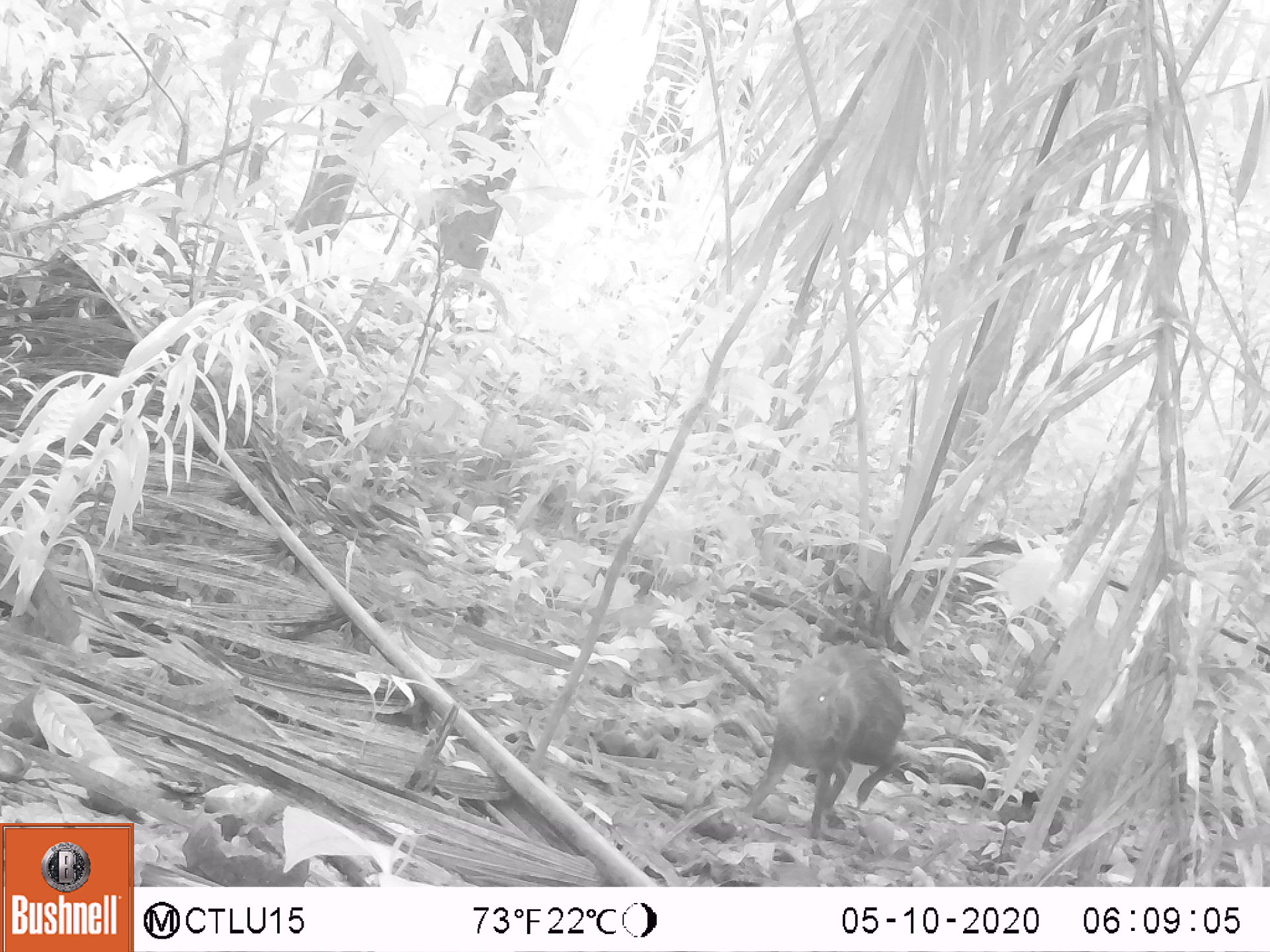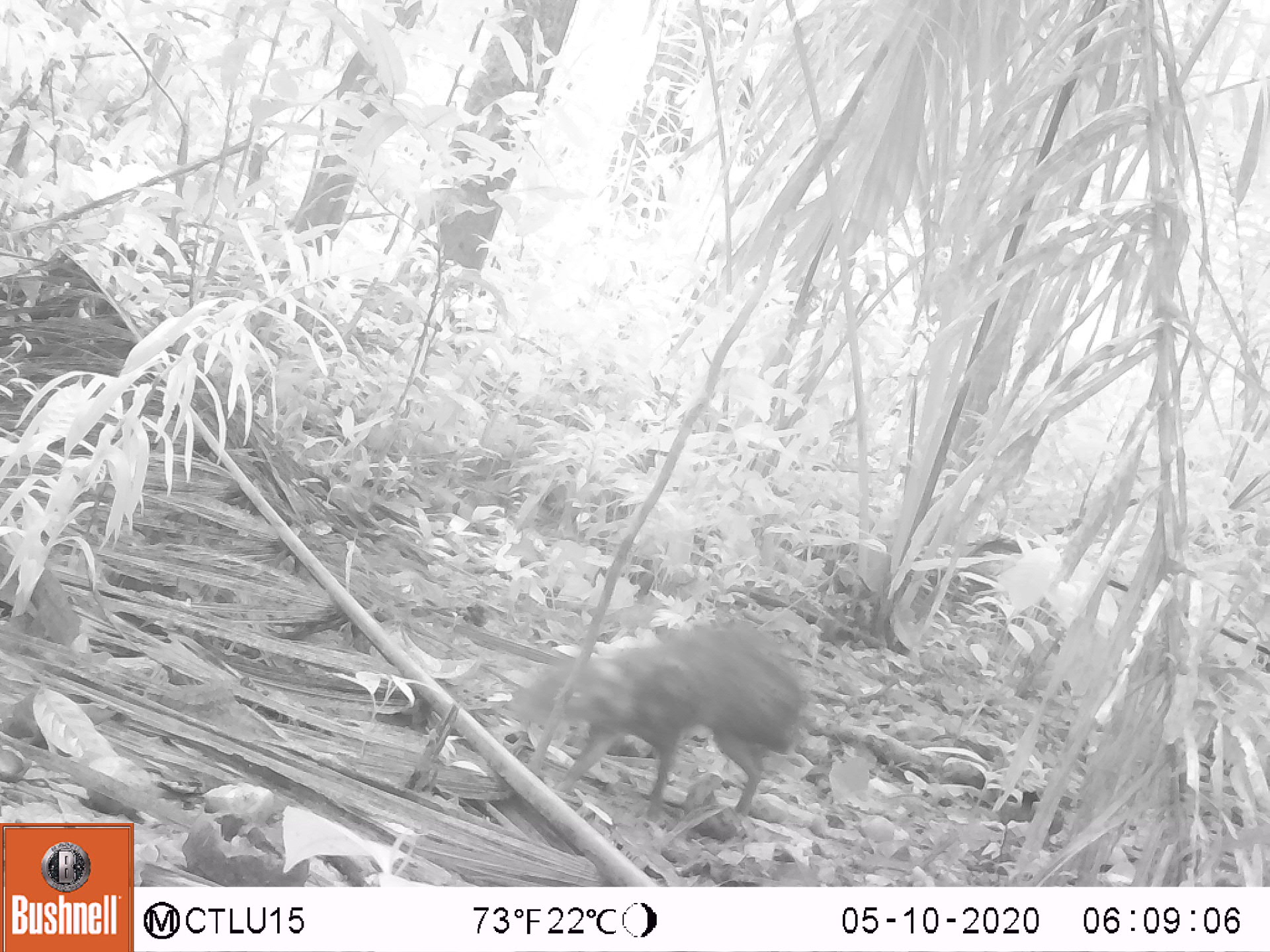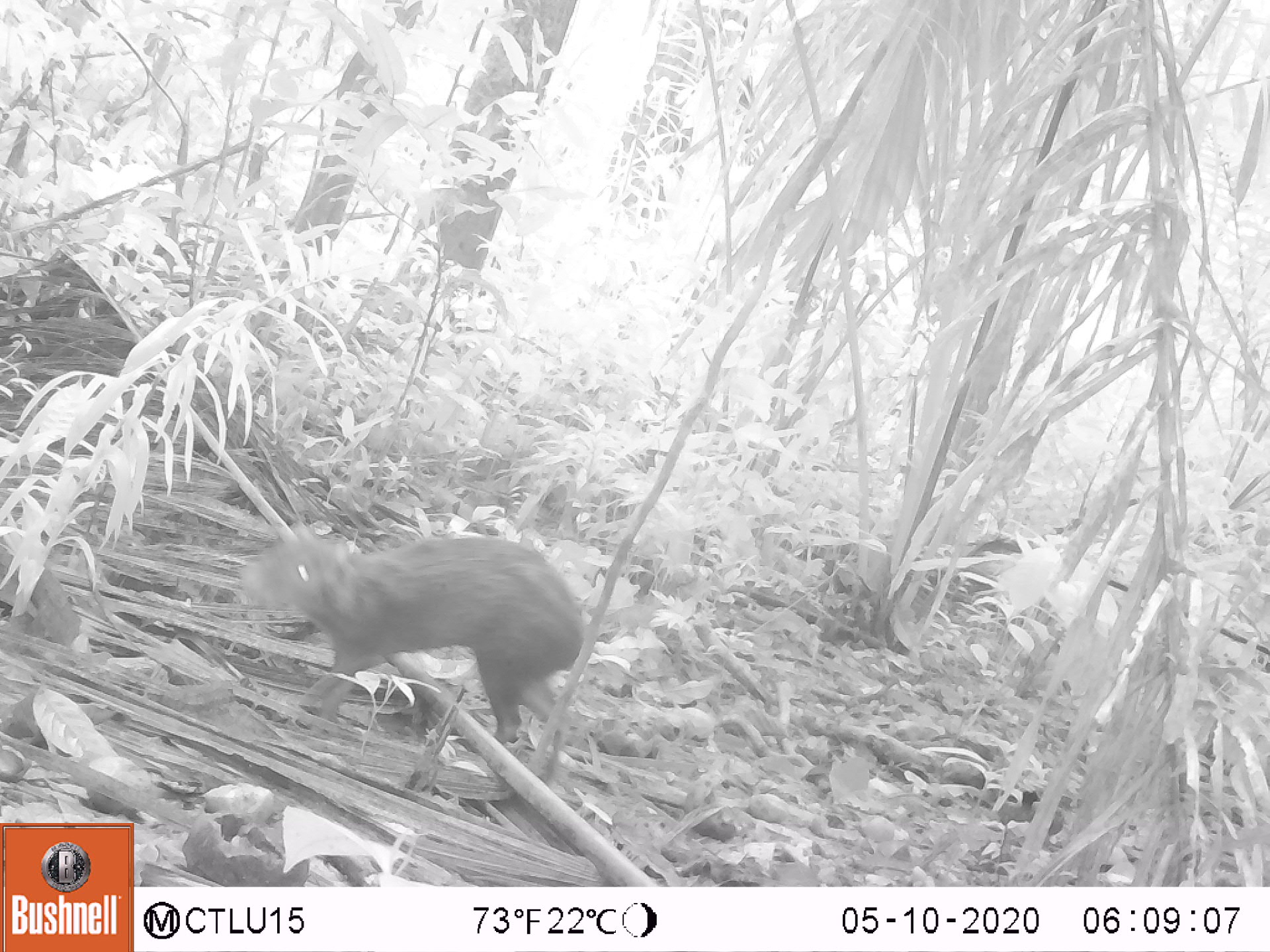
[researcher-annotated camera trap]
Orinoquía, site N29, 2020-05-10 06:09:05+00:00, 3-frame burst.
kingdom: Animalia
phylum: Chordata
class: Mammalia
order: Rodentia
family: Dasyproctidae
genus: Dasyprocta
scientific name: Dasyprocta fuliginosa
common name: black agouti